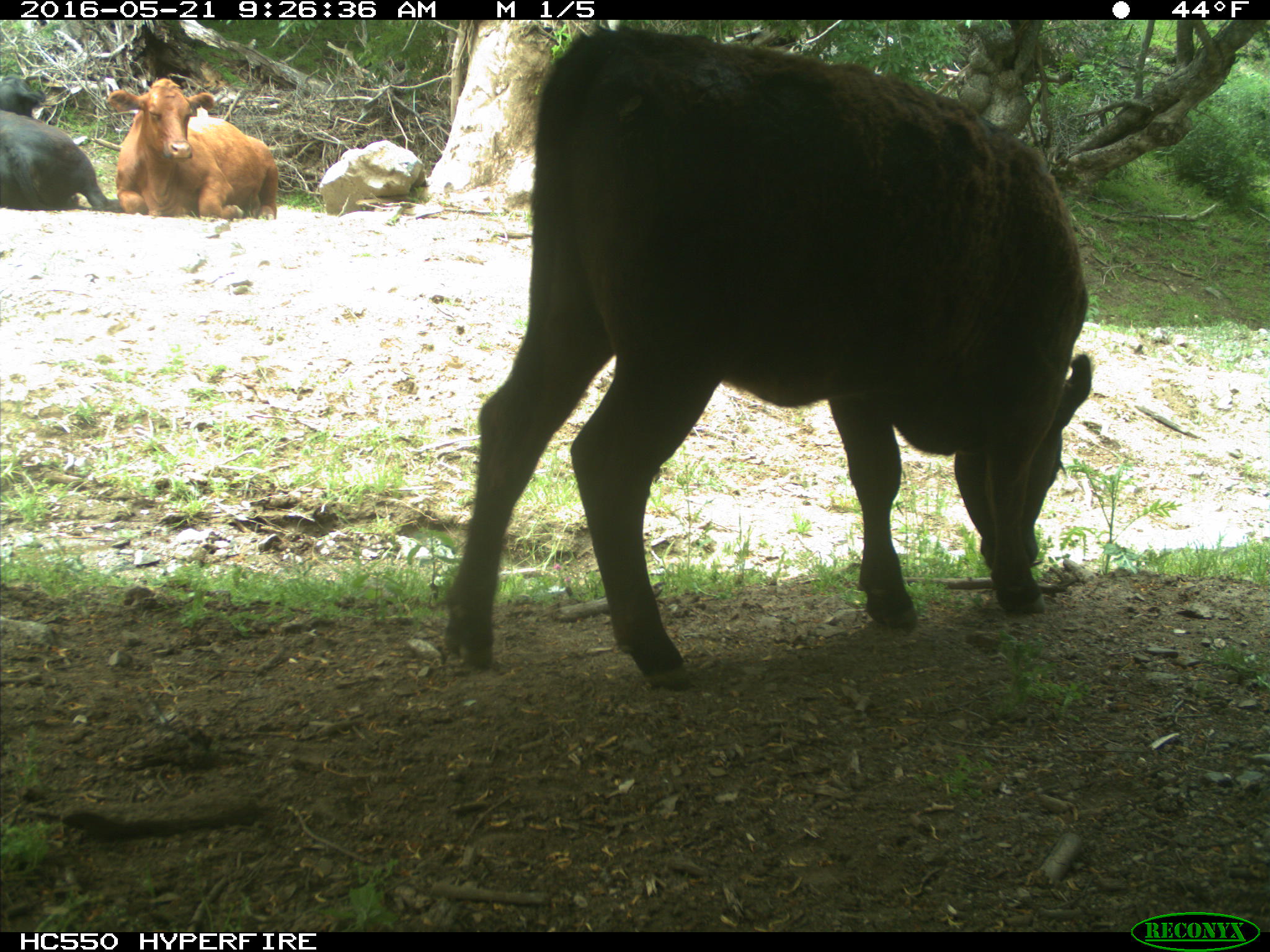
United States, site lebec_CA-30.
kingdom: Animalia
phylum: Chordata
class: Mammalia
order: Artiodactyla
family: Bovidae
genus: Bos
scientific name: Bos taurus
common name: domestic cow